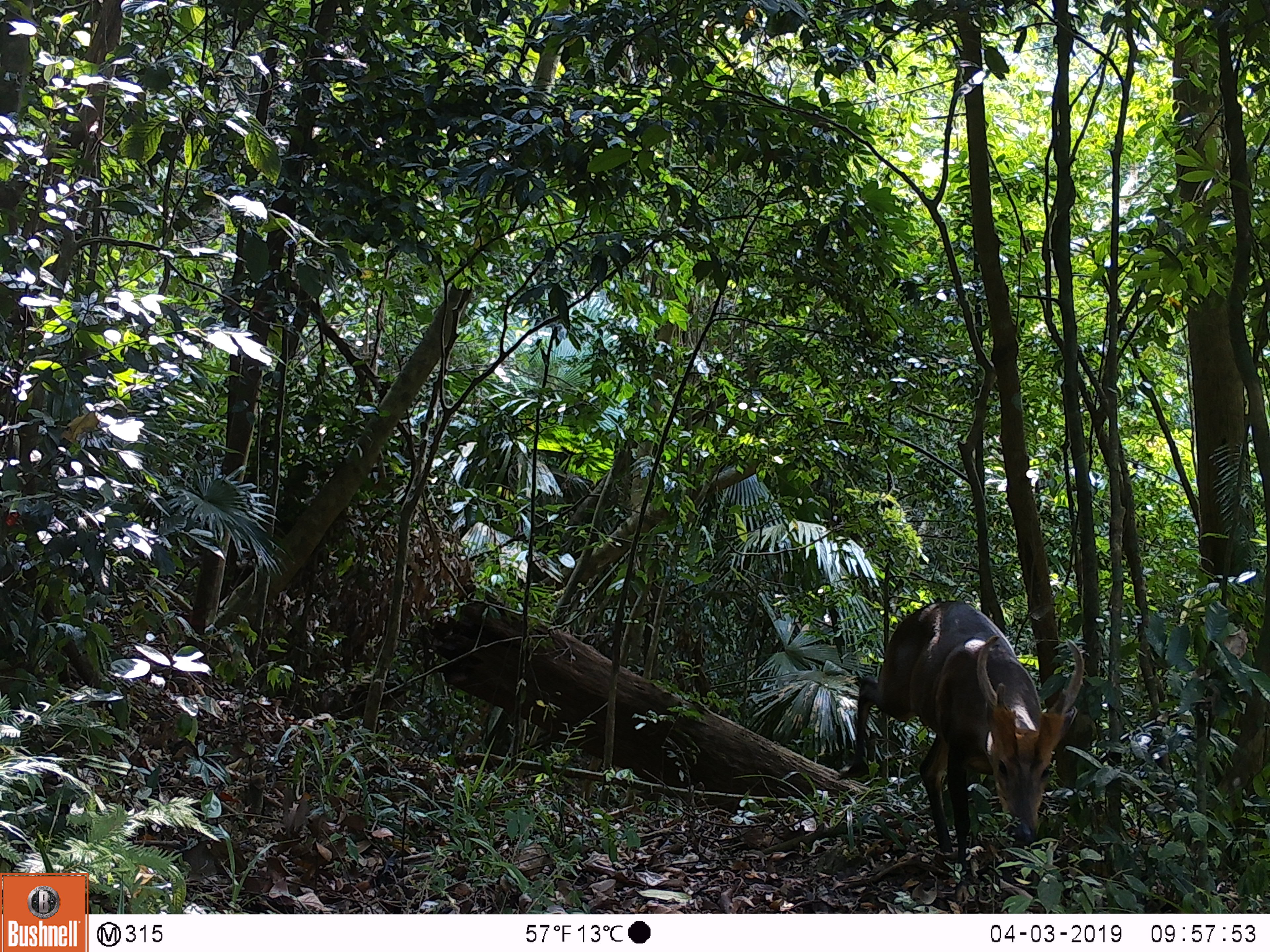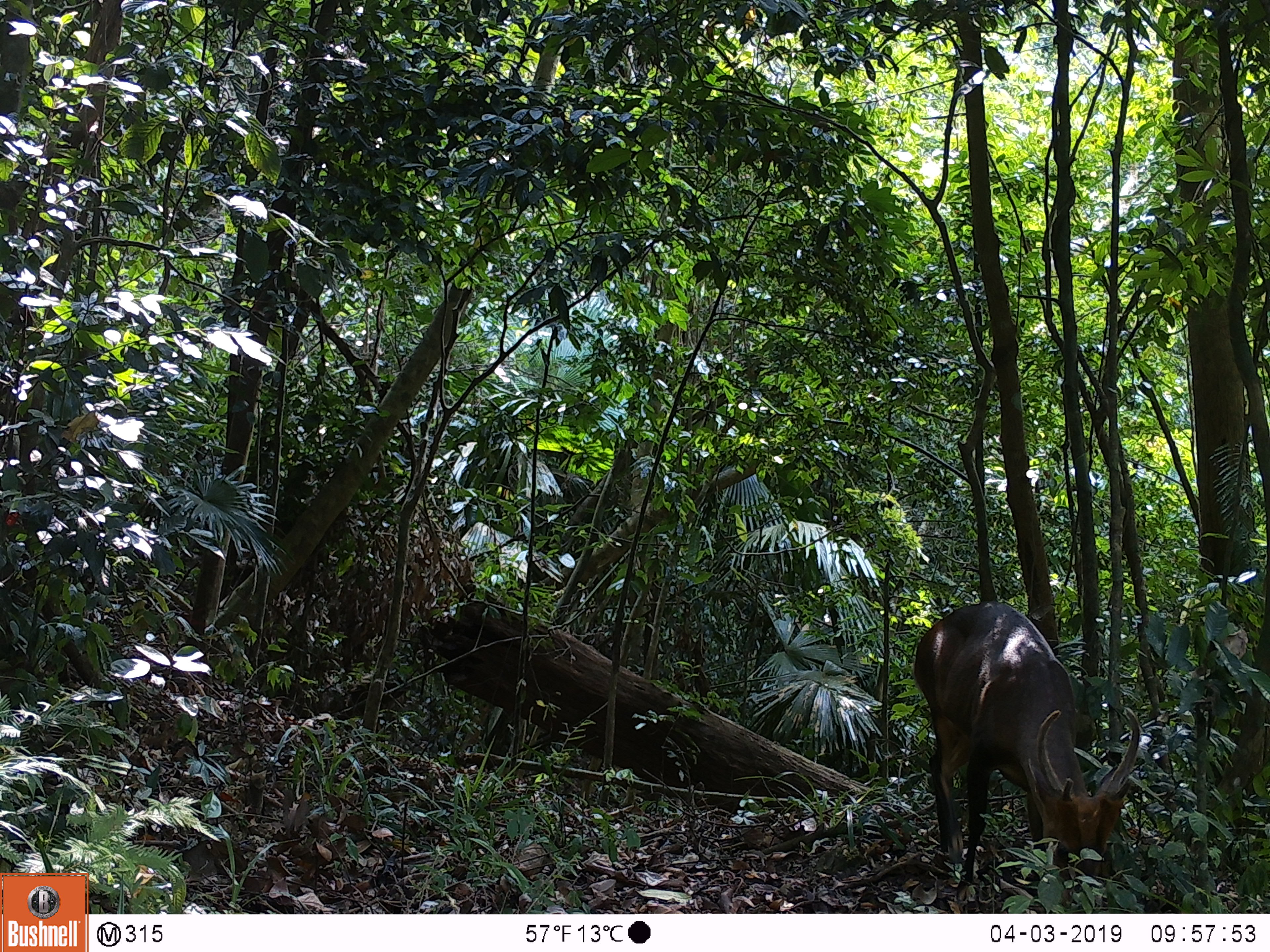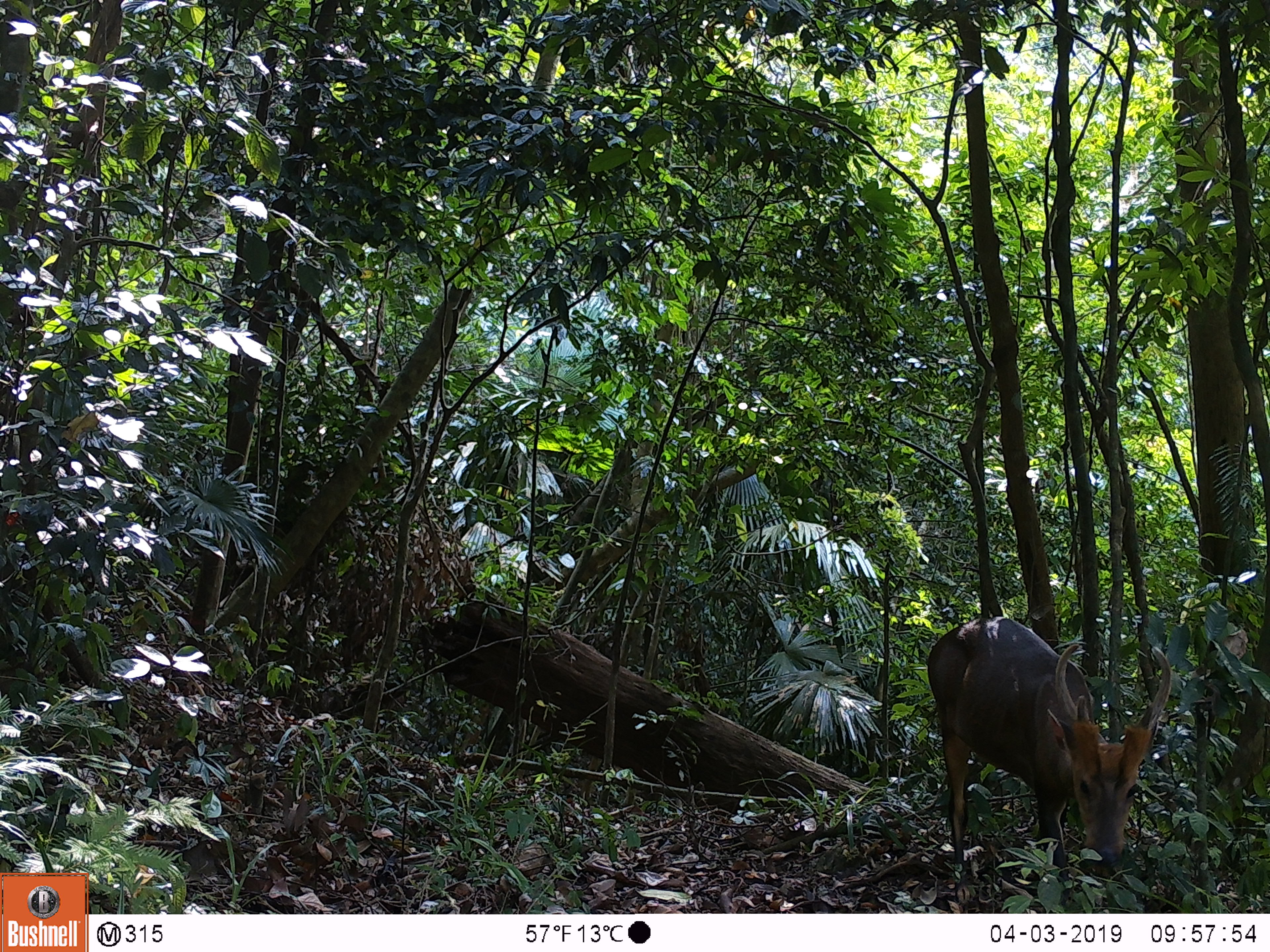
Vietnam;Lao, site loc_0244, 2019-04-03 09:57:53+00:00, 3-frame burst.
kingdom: Animalia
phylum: Chordata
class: Mammalia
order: Artiodactyla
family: Cervidae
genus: Muntiacus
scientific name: Muntiacus vuquangensis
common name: large-antlered muntjac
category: large antlered muntjac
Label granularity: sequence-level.